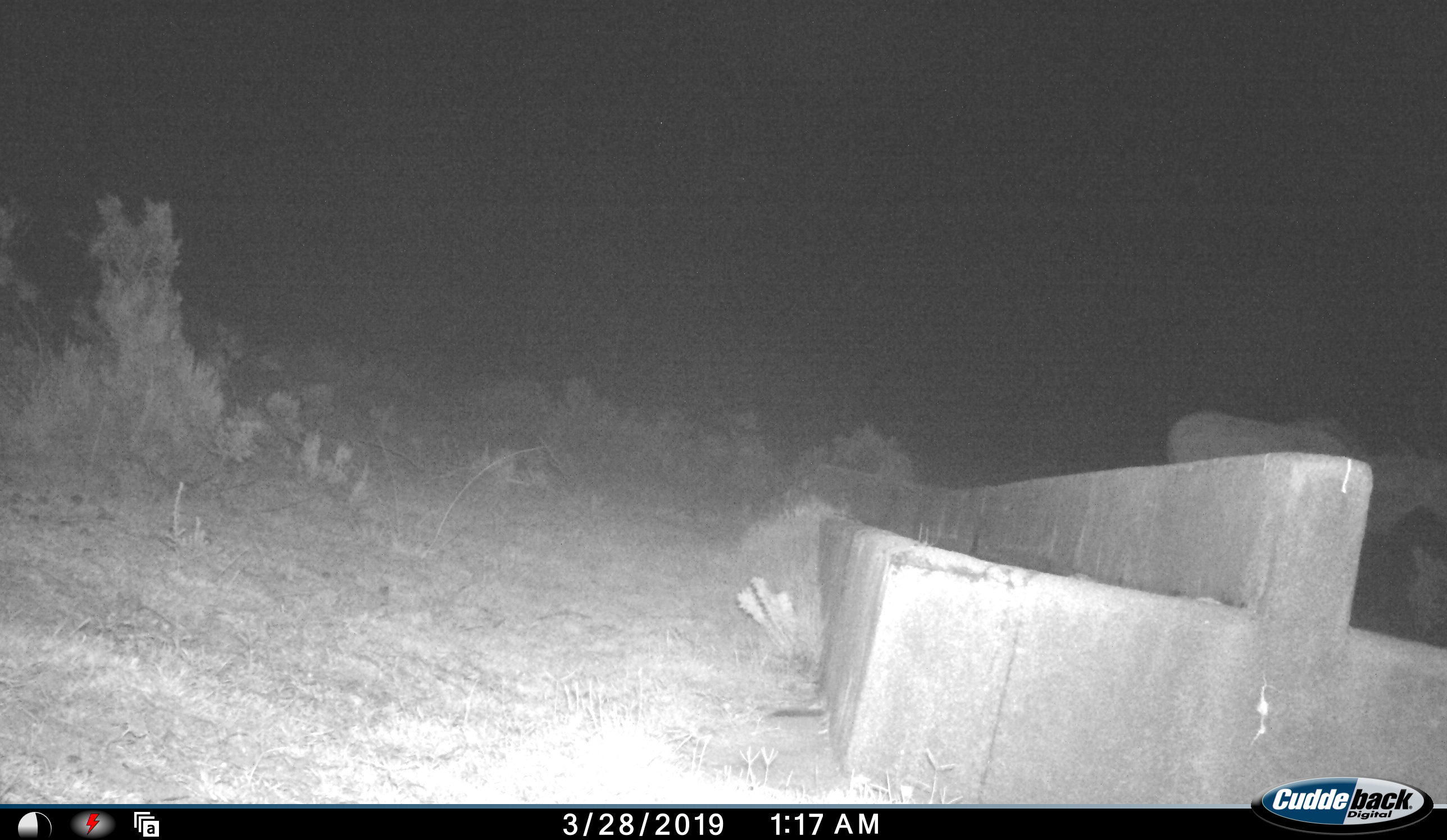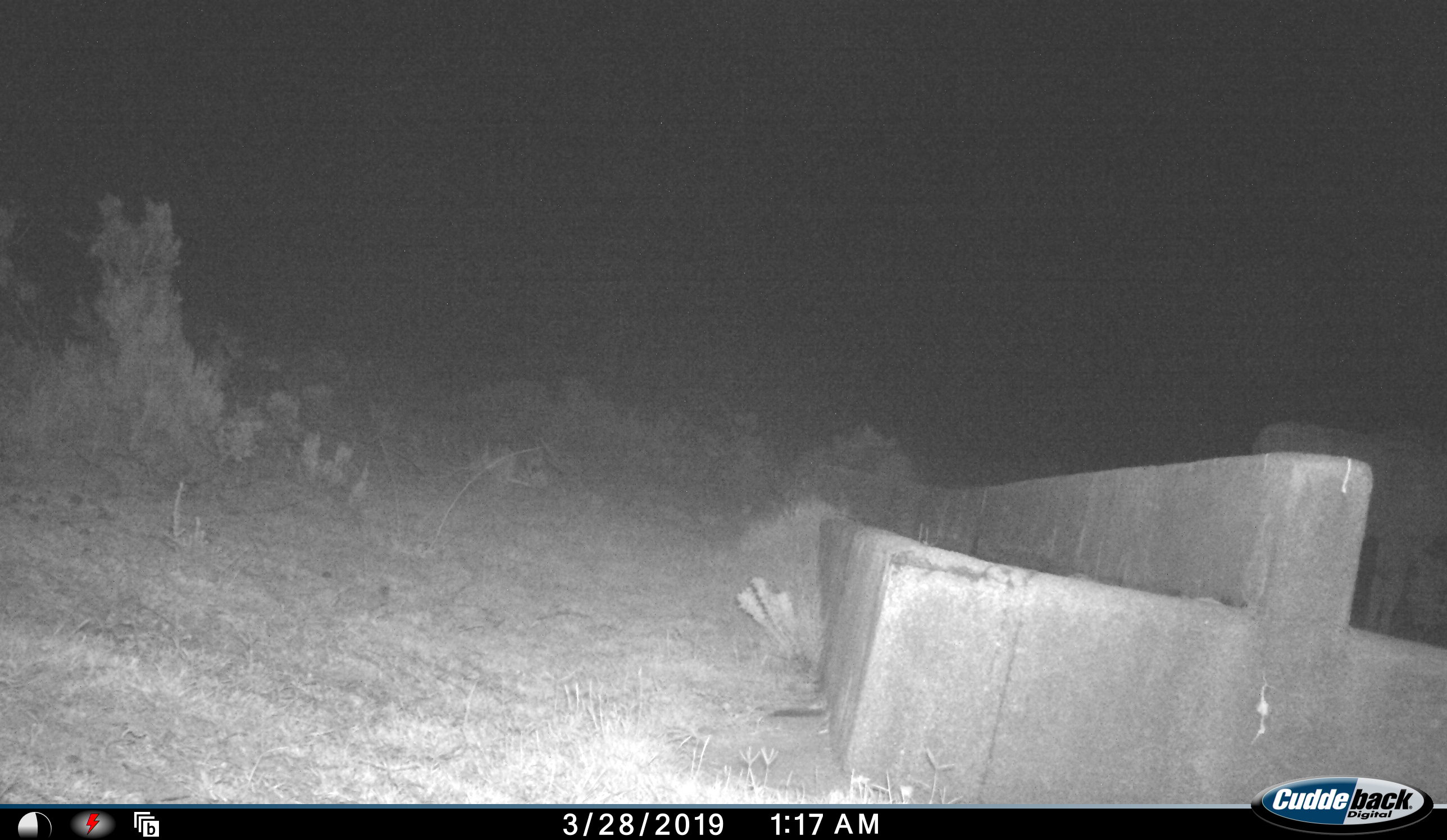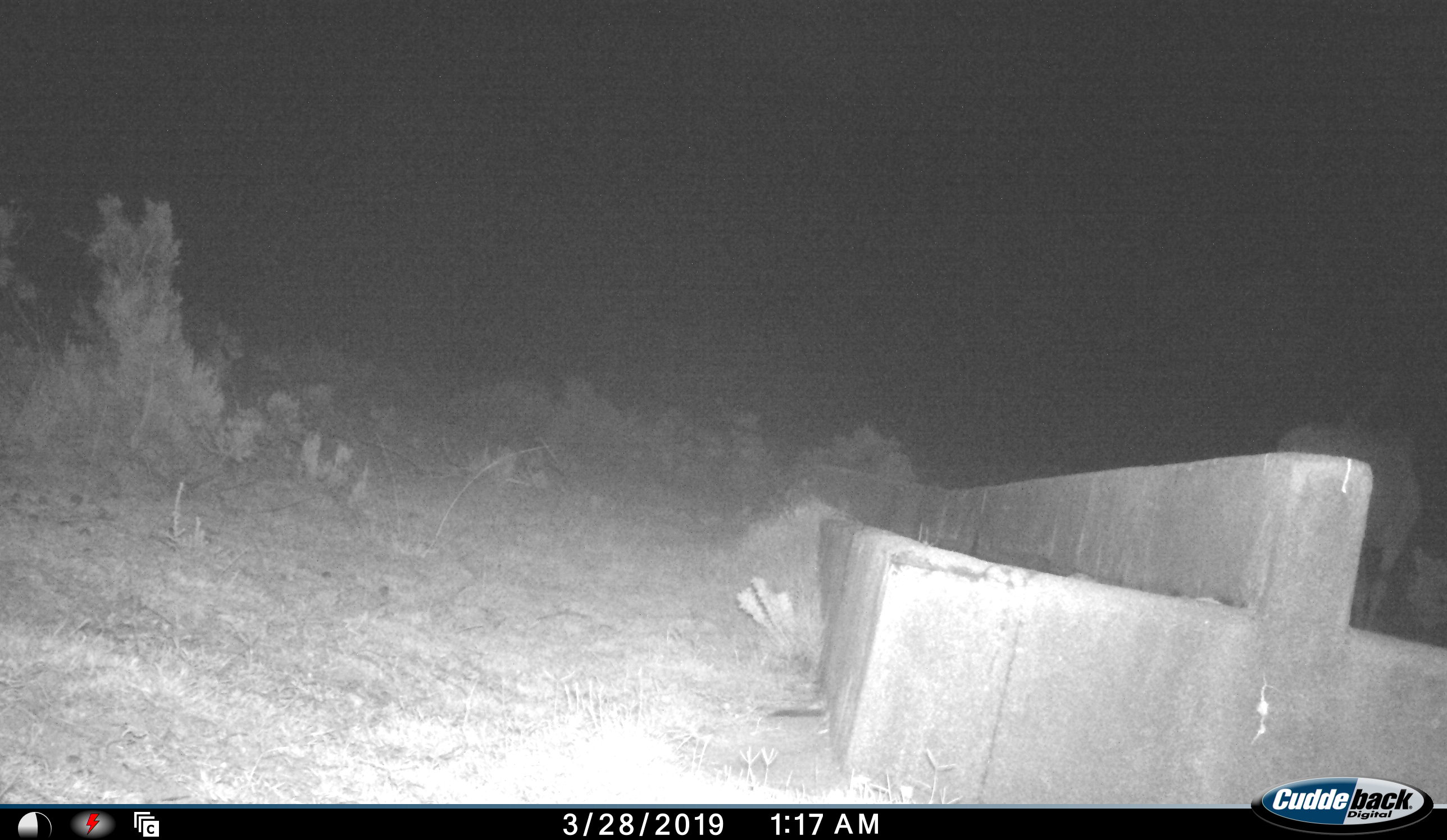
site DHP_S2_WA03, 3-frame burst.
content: unidentified animal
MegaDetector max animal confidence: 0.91